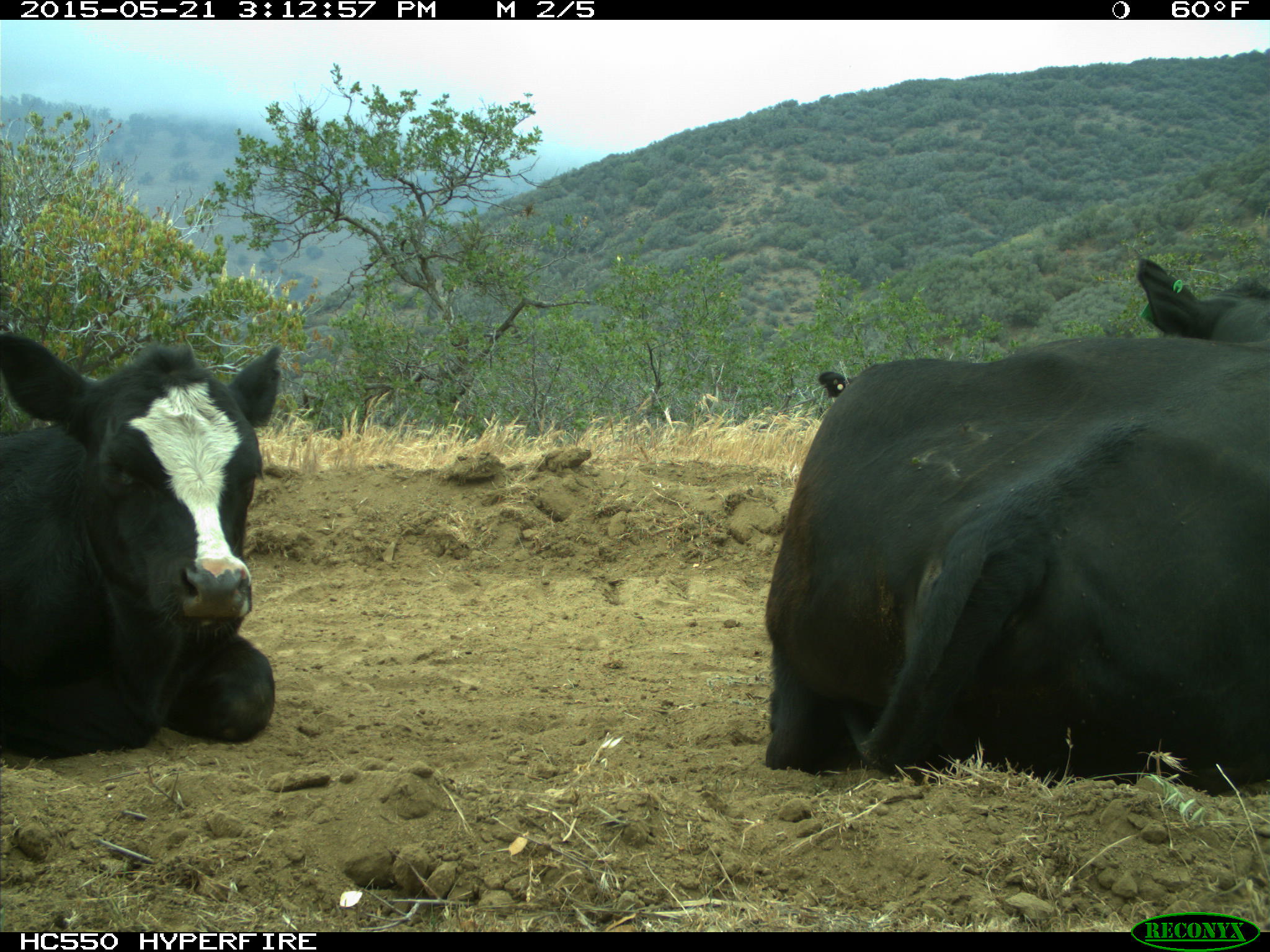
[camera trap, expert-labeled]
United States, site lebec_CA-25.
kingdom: Animalia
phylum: Chordata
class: Mammalia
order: Artiodactyla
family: Bovidae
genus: Bos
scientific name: Bos taurus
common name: domestic cow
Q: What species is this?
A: Bos taurus (domestic cow).